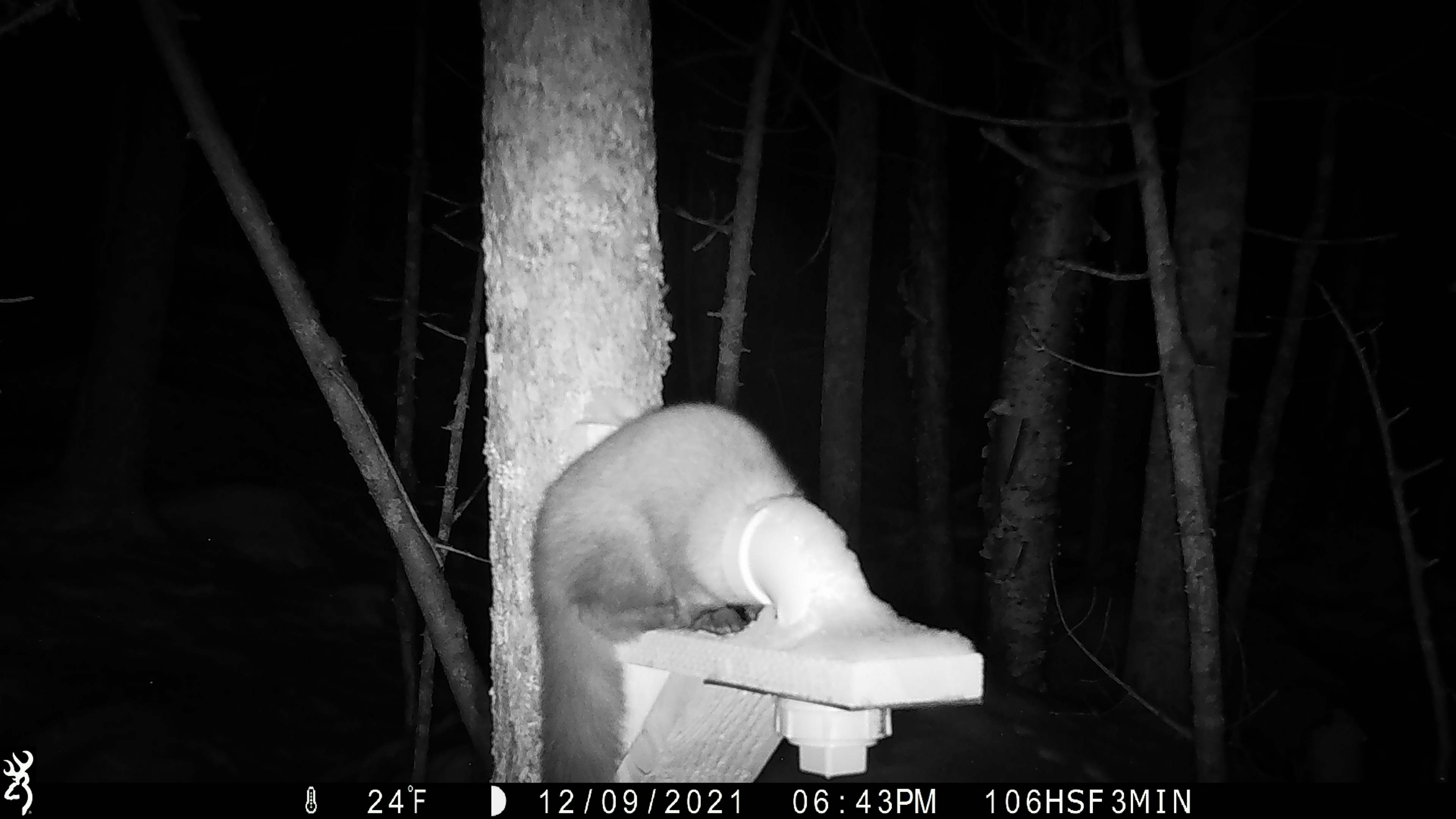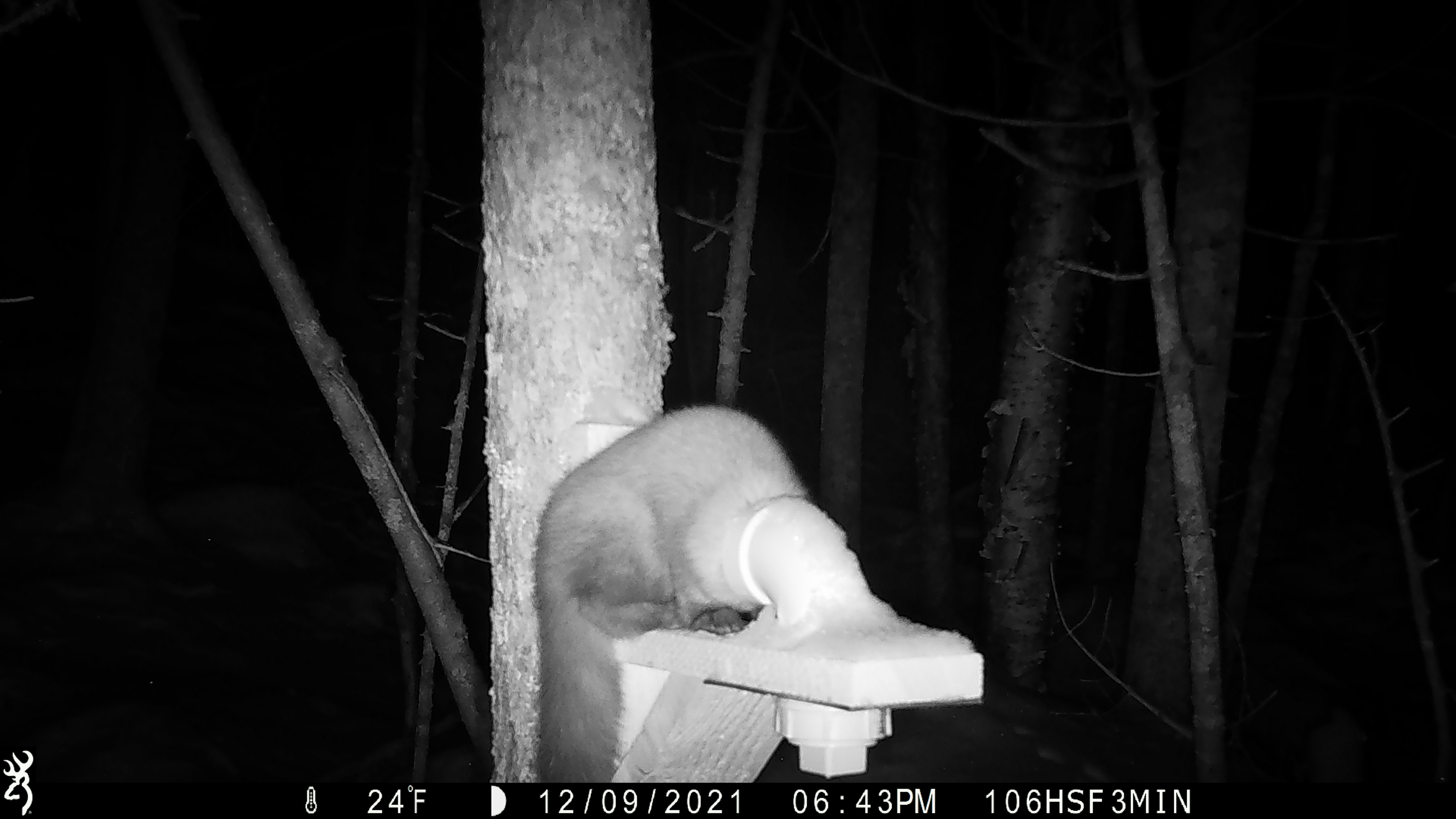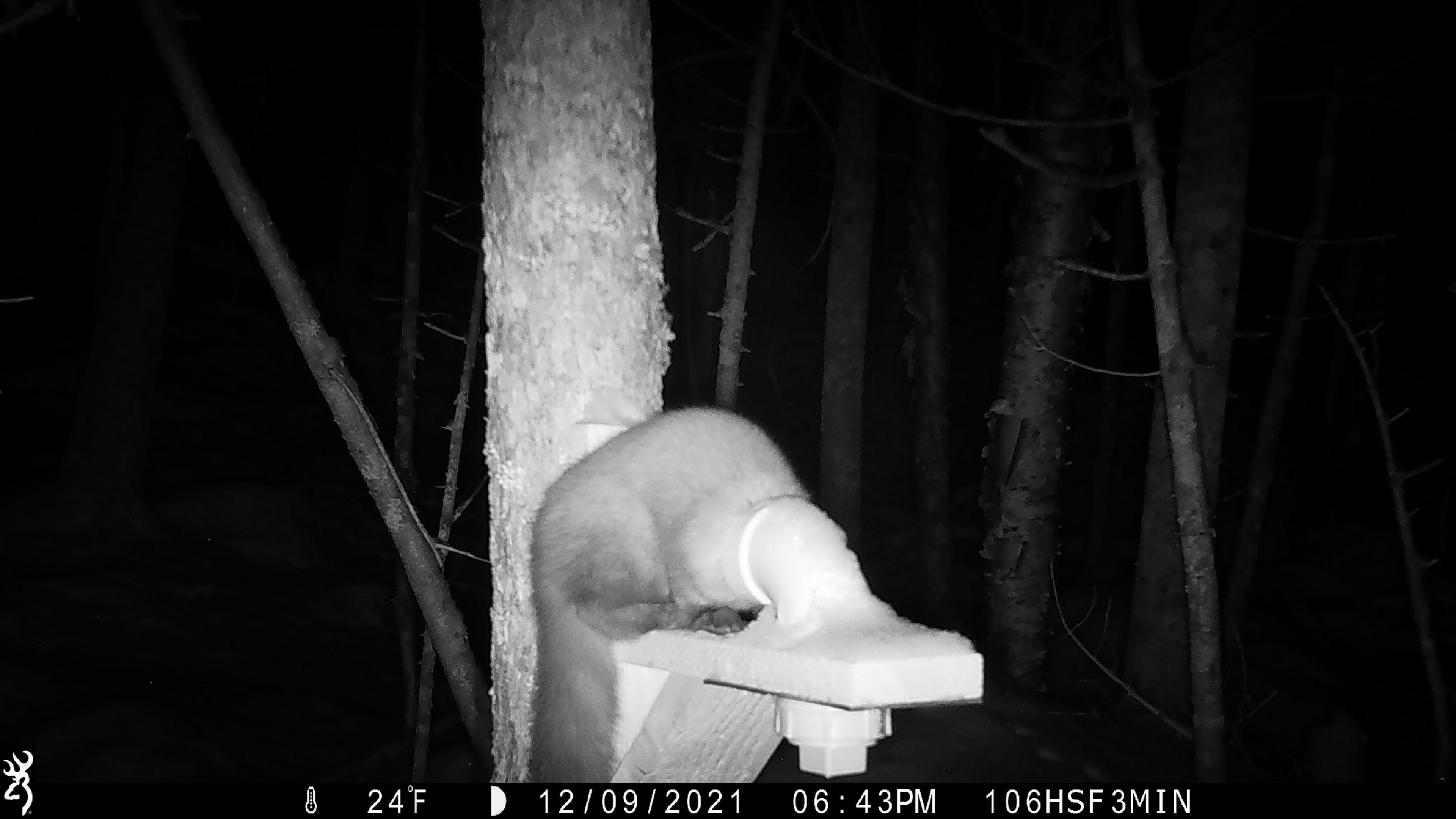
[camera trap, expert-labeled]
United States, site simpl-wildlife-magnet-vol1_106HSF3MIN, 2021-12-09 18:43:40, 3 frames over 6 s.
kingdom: Animalia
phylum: Chordata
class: Mammalia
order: Carnivora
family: Mustelidae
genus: Martes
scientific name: Martes americana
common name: american marten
American marten (Martes americana).